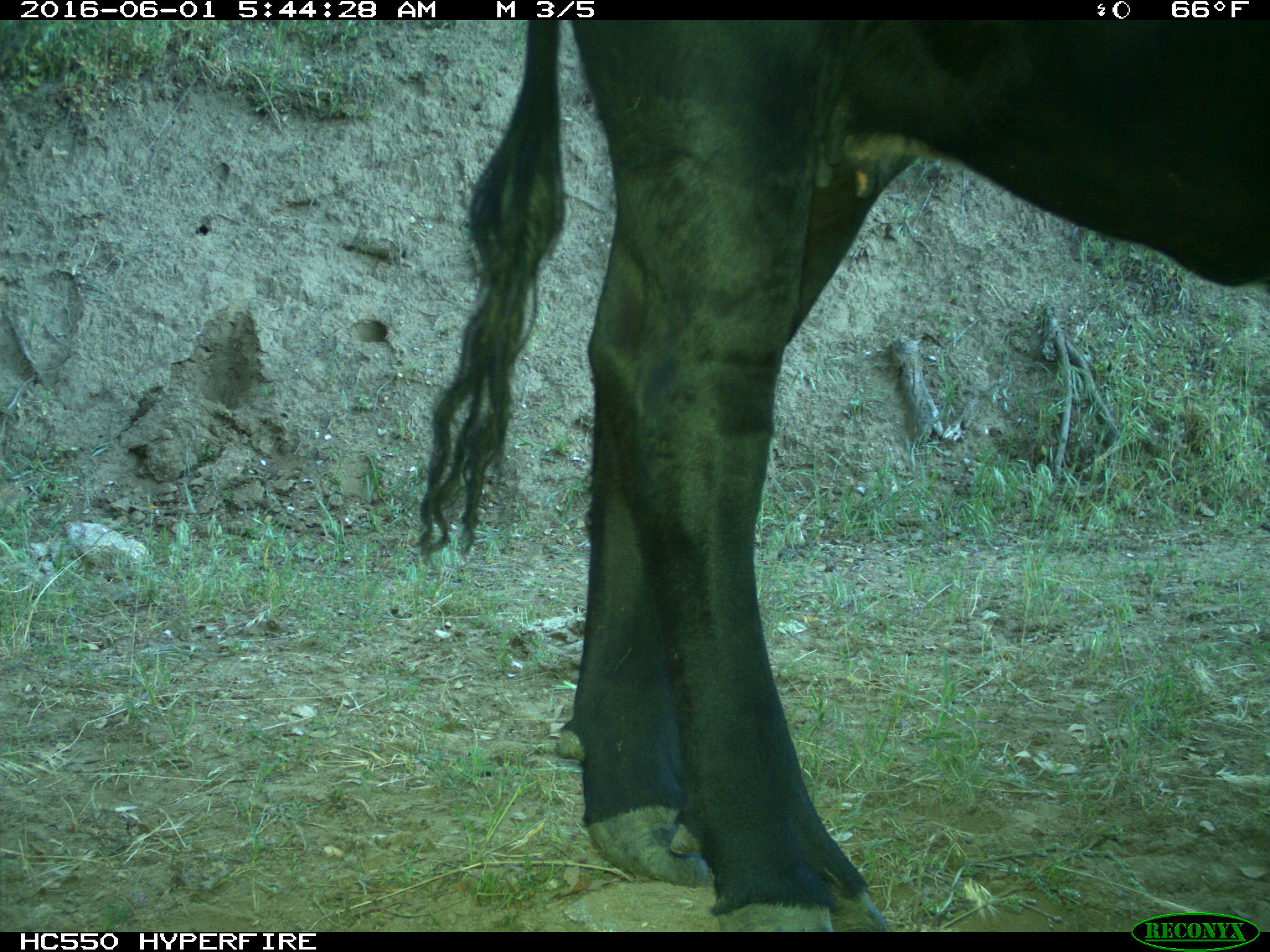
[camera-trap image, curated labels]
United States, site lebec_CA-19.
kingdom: Animalia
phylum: Chordata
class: Mammalia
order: Artiodactyla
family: Bovidae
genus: Bos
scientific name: Bos taurus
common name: domestic cow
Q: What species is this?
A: Bos taurus (domestic cow).